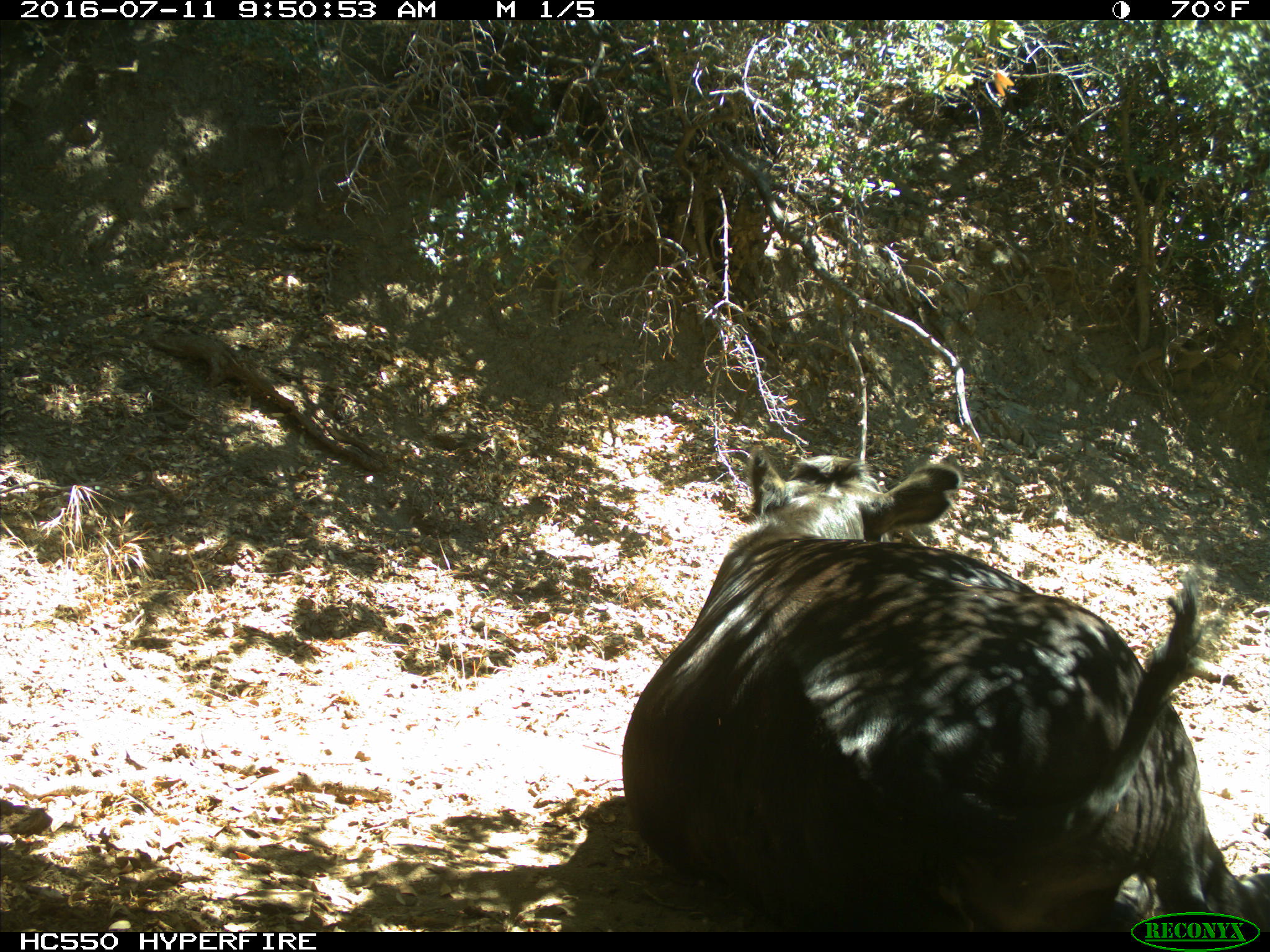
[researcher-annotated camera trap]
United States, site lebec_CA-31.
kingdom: Animalia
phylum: Chordata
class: Mammalia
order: Artiodactyla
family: Bovidae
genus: Bos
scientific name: Bos taurus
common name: domestic cow